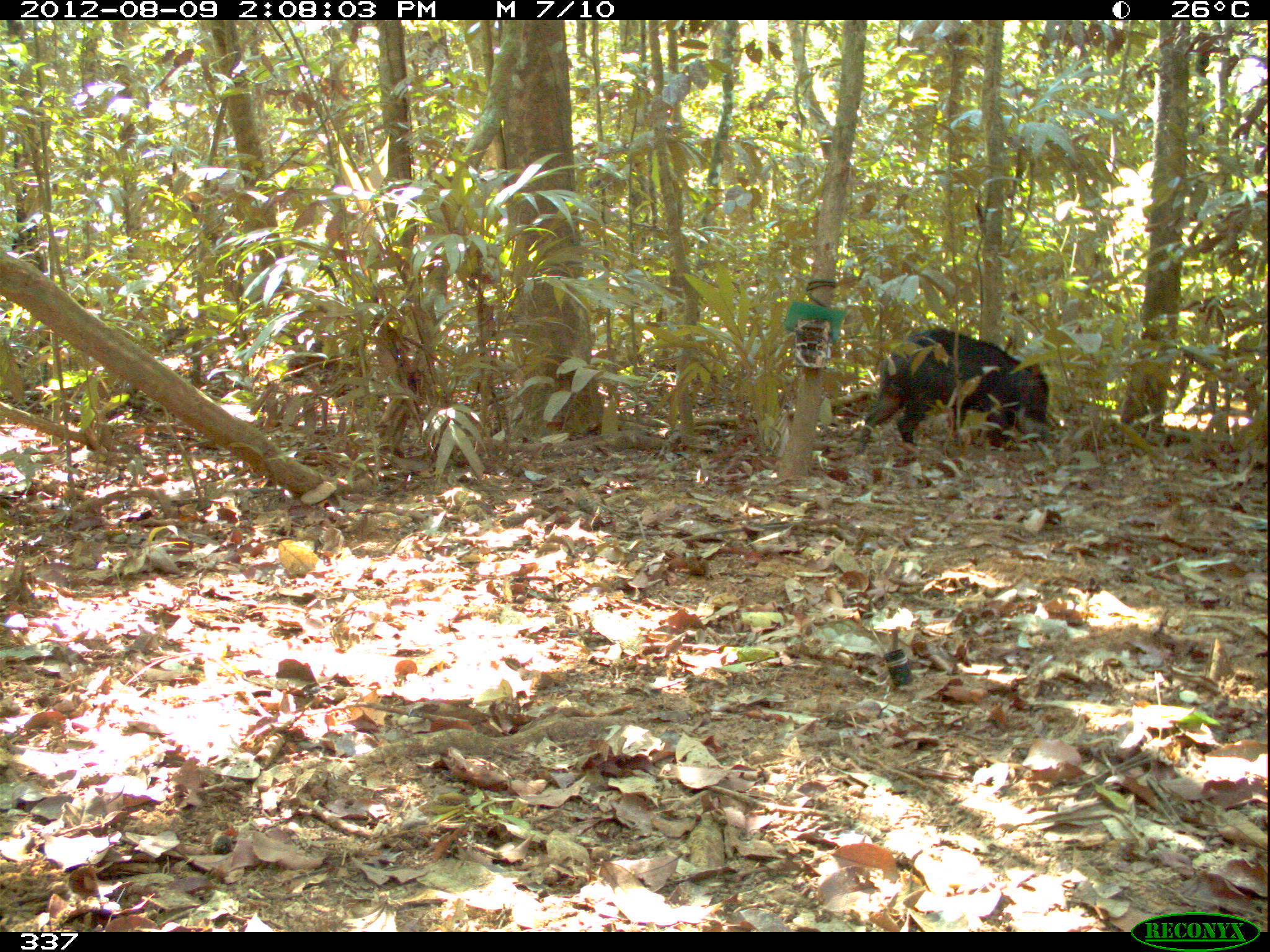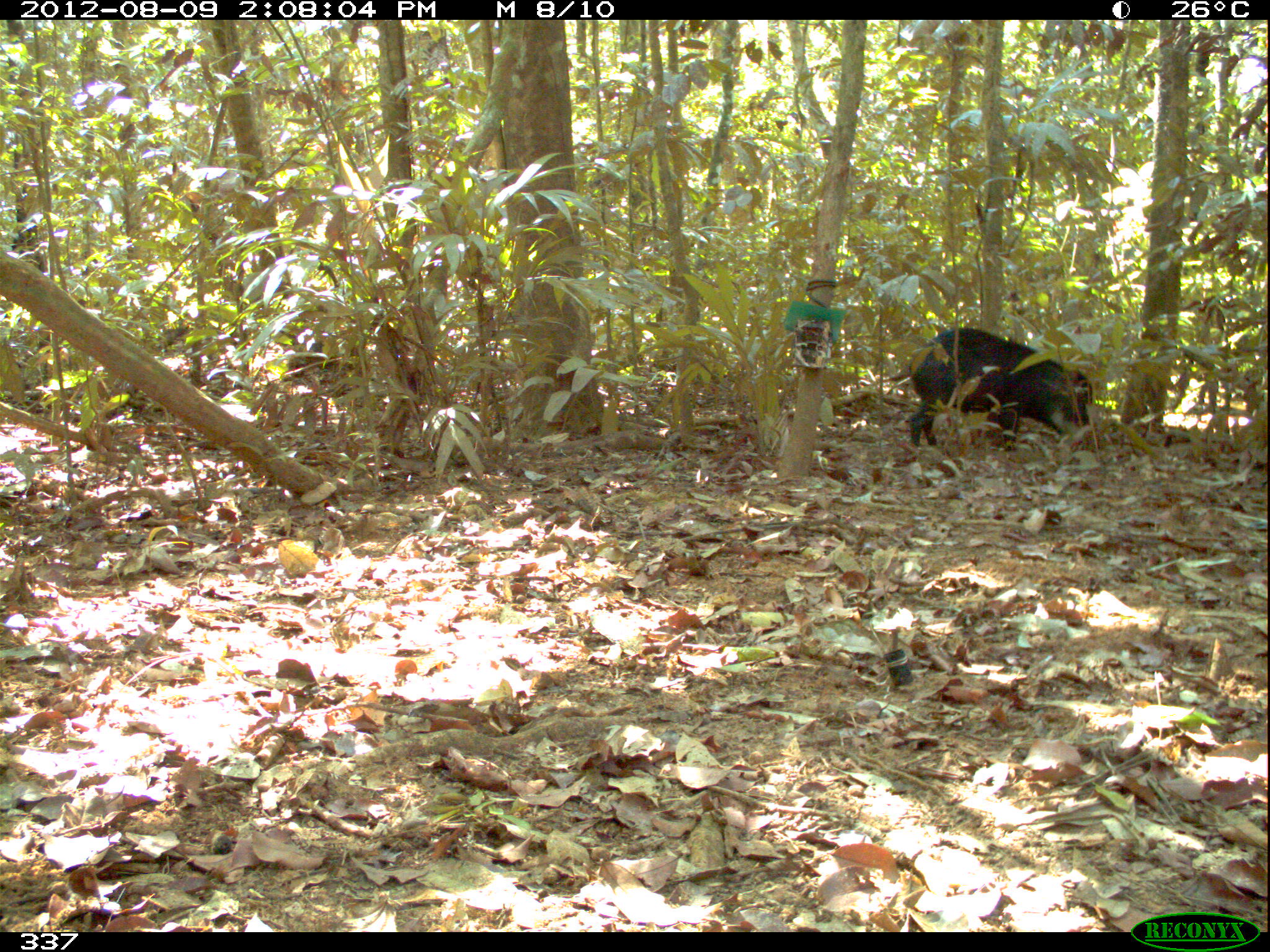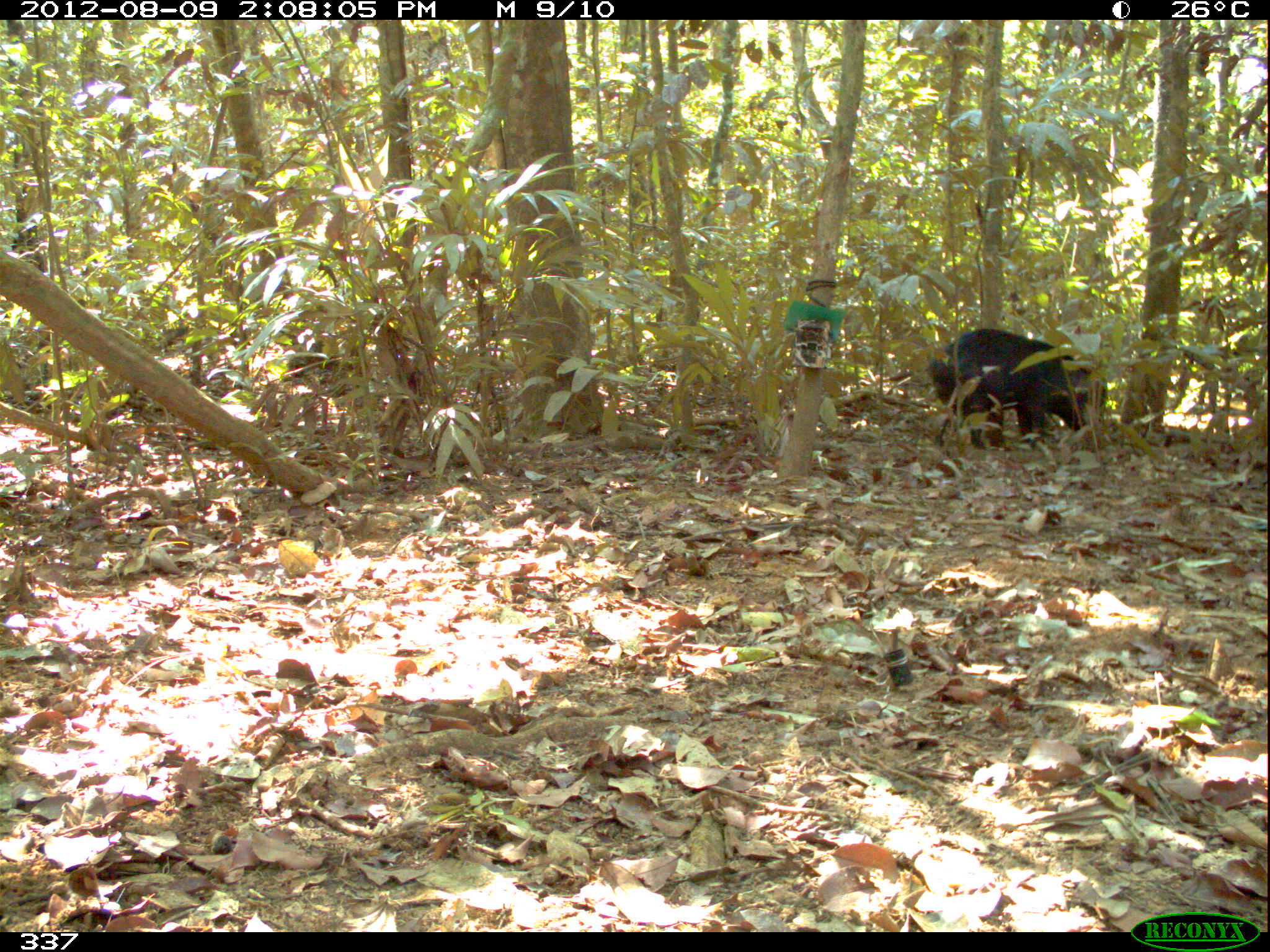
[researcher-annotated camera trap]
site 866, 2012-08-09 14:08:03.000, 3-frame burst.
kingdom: Animalia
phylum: Chordata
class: Mammalia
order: Artiodactyla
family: Tayassuidae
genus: Tayassu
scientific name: Tayassu pecari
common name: white-lipped peccary